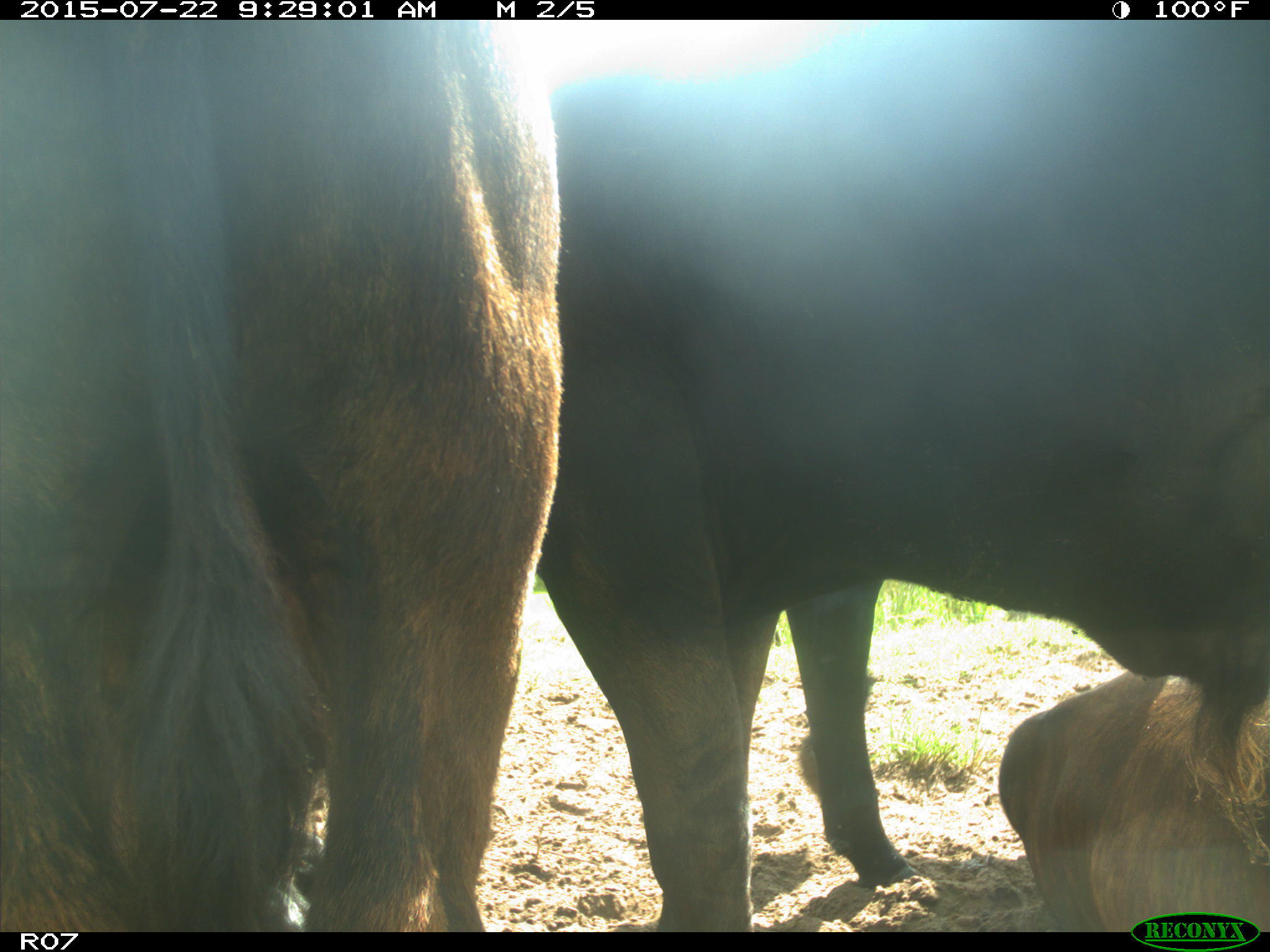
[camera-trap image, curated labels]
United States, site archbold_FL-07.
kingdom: Animalia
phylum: Chordata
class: Mammalia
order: Artiodactyla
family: Bovidae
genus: Bos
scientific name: Bos taurus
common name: domestic cow